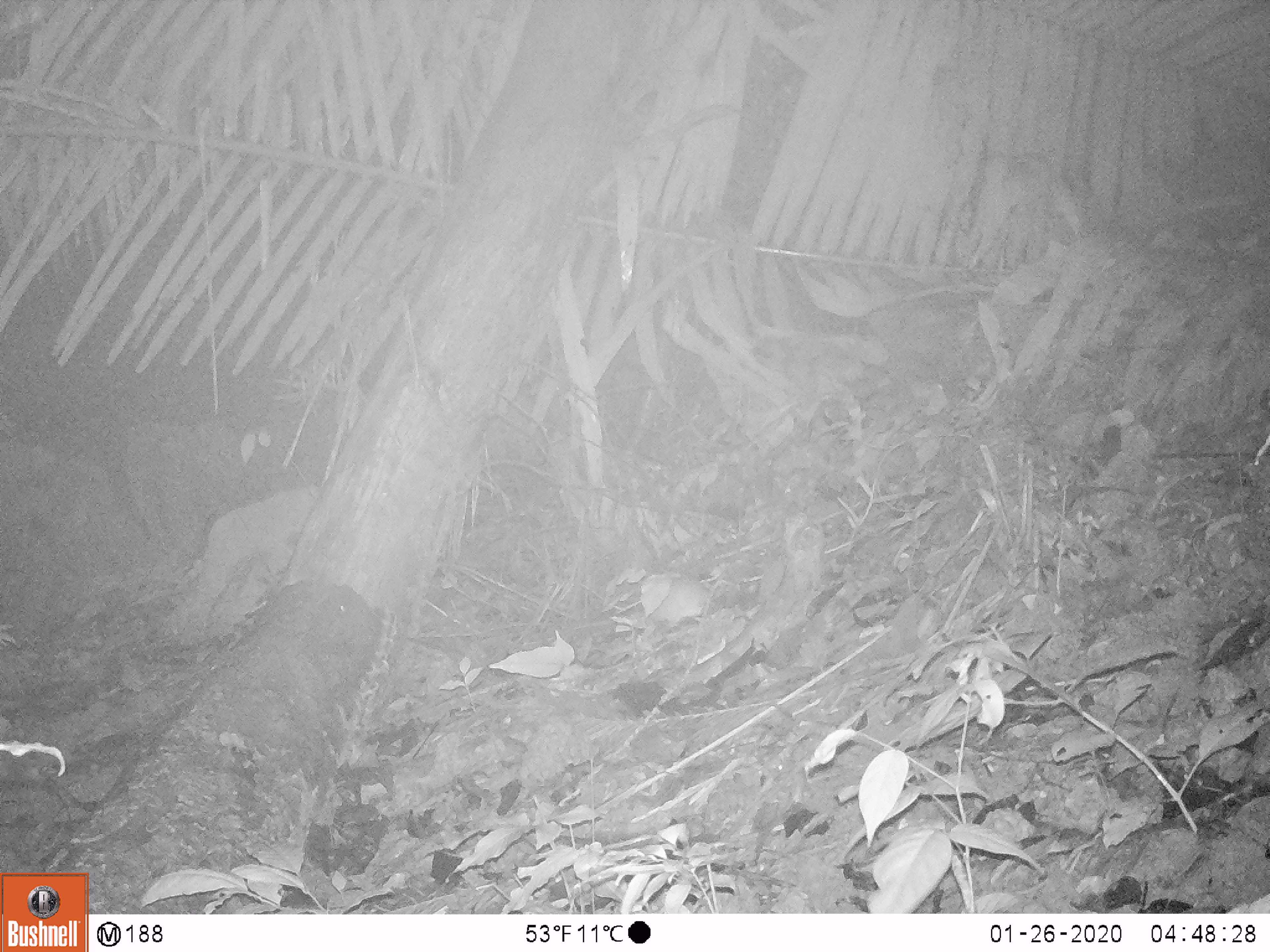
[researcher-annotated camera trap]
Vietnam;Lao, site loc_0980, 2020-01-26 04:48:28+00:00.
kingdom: Animalia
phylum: Chordata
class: Mammalia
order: Rodentia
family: Muridae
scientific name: Muridae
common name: old-world mice and rats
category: unidentified murid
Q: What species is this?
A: Unidentified murid (old-world mice and rats) (Muridae).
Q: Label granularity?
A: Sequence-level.